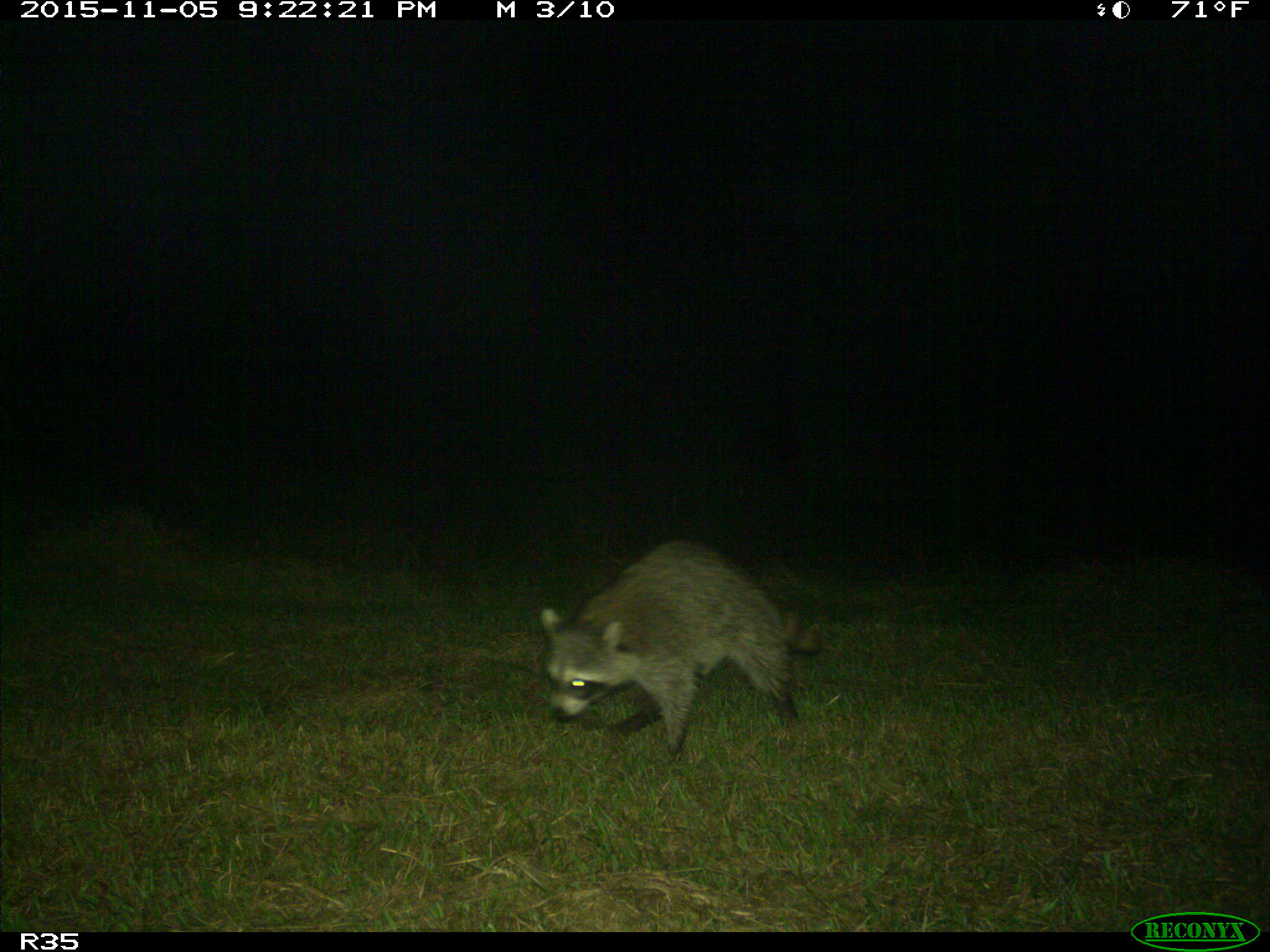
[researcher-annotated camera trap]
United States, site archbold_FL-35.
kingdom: Animalia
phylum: Chordata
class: Mammalia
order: Carnivora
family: Procyonidae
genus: Procyon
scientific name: Procyon lotor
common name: common raccoon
Procyon lotor (common raccoon).